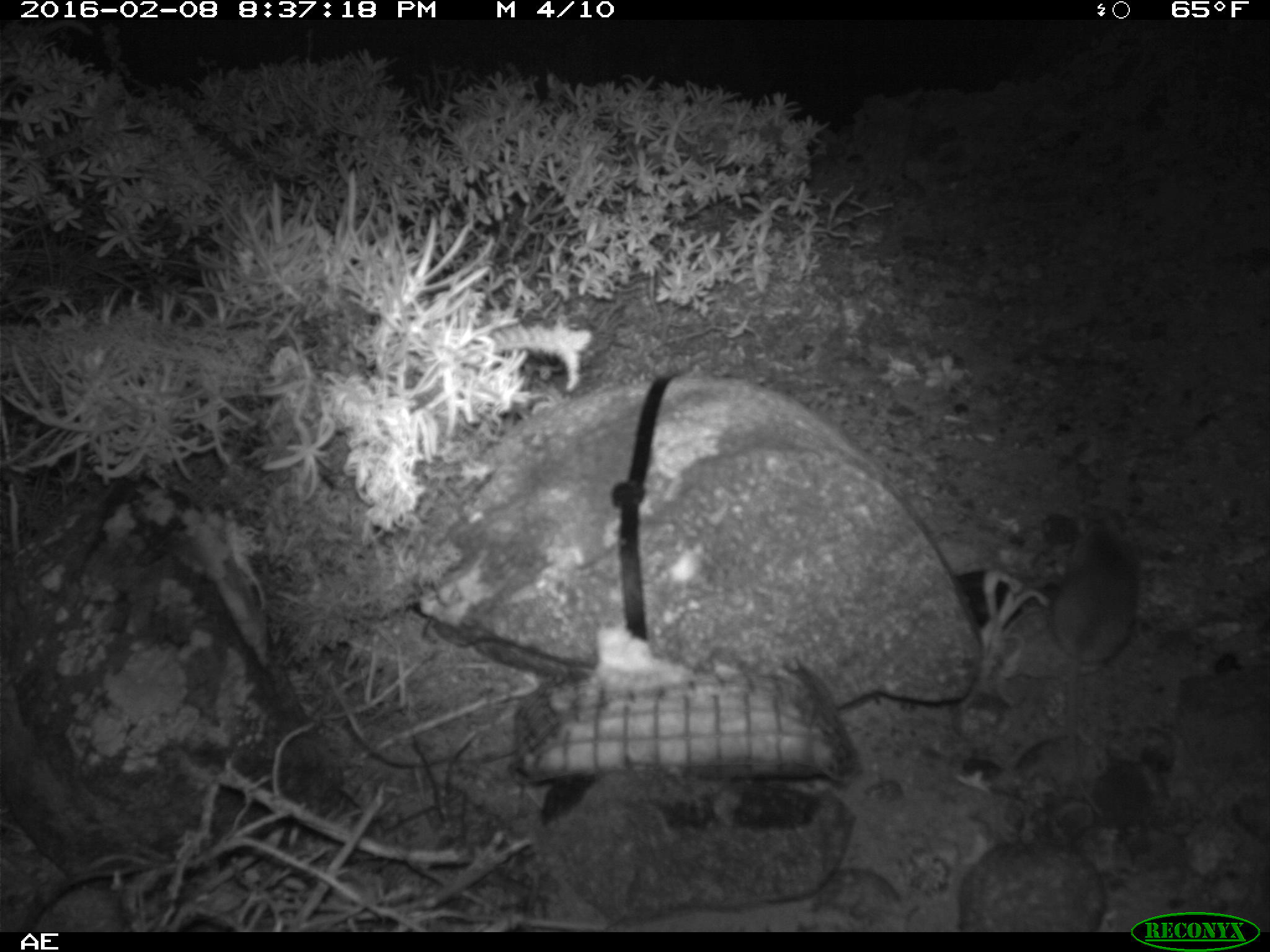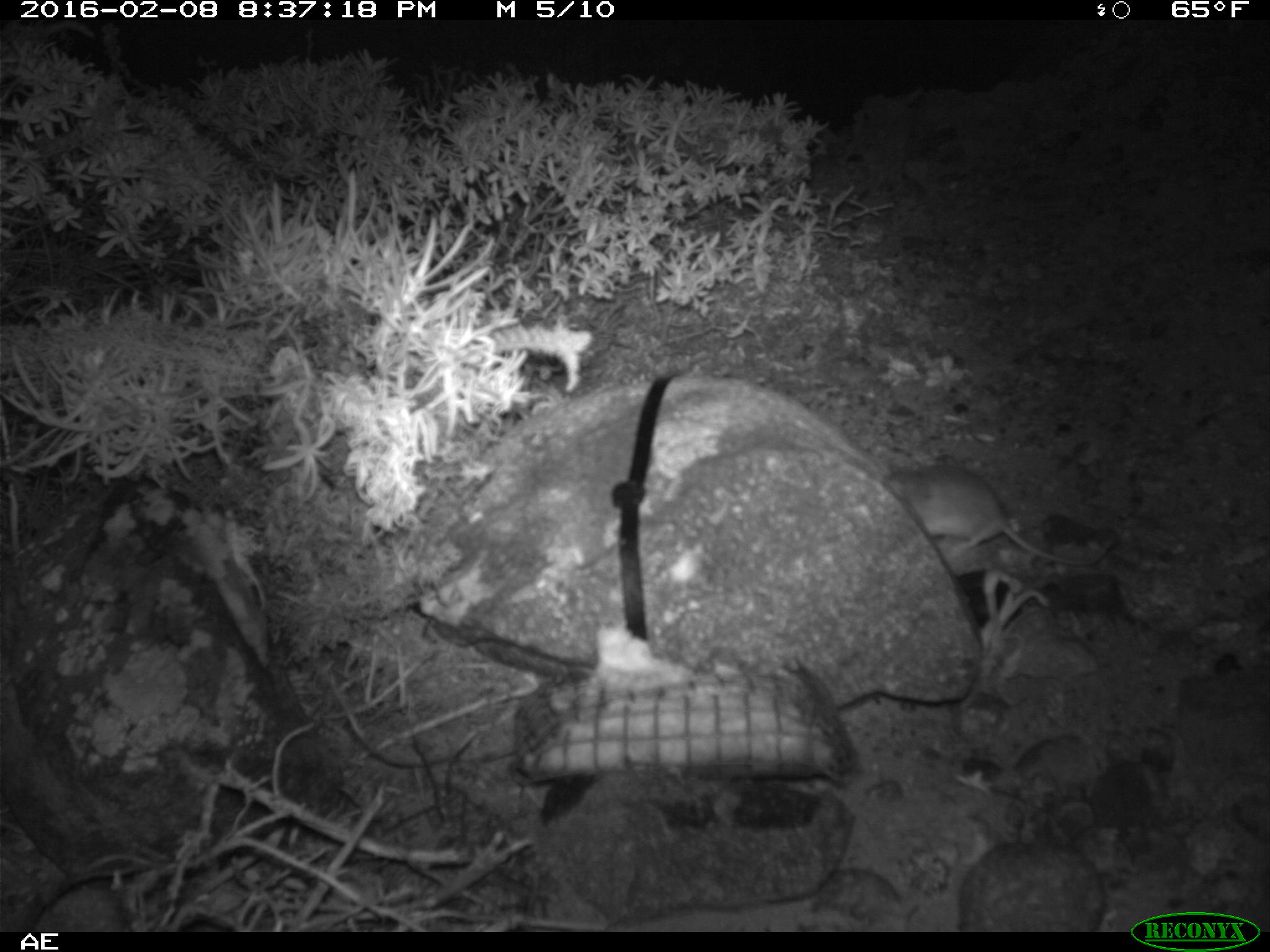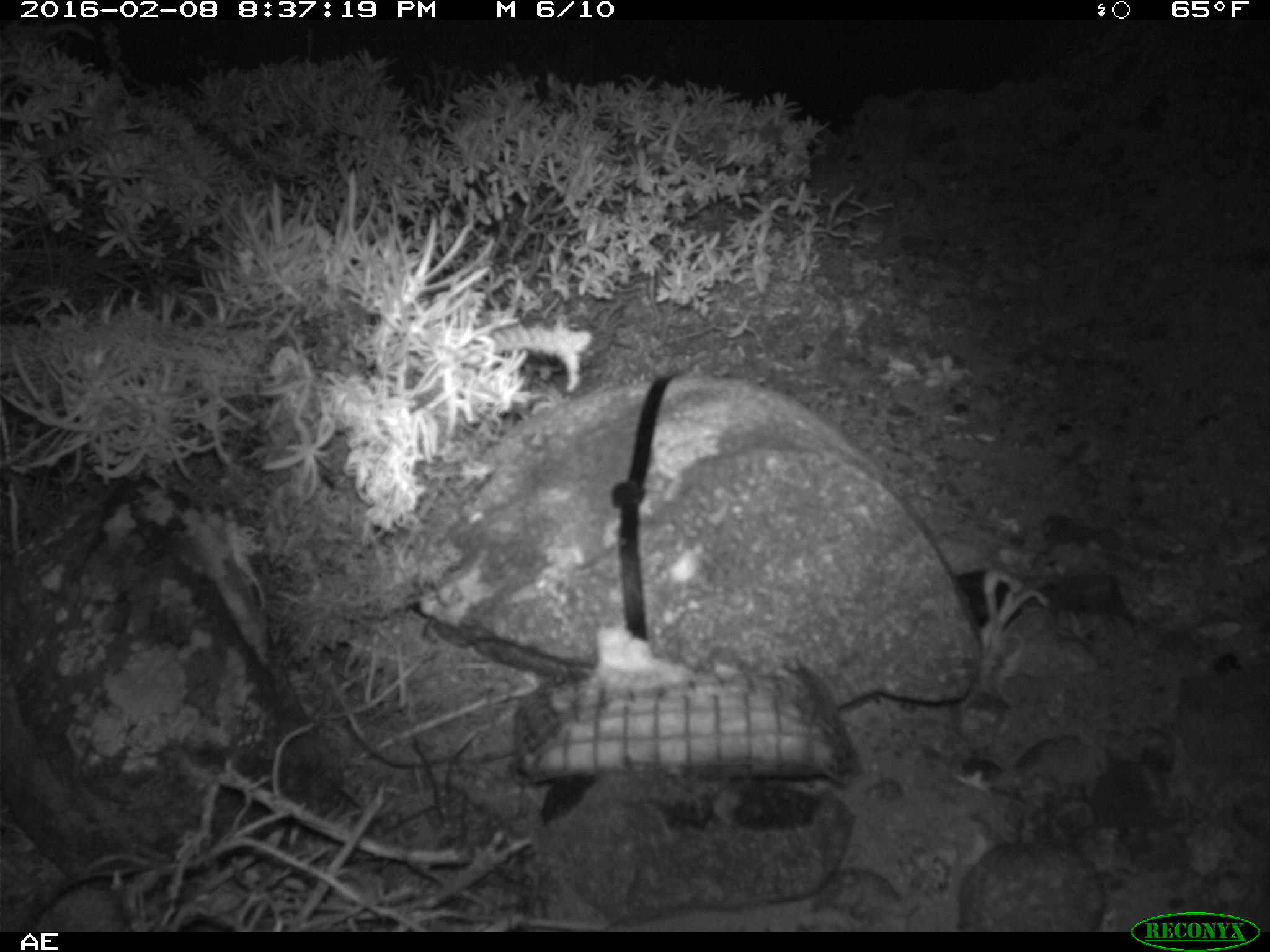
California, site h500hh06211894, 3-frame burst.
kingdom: Animalia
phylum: Chordata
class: Mammalia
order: Rodentia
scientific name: Rodentia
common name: rodent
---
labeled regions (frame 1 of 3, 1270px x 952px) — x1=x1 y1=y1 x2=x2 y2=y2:
rodent: x1=1050 y1=509 x2=1139 y2=818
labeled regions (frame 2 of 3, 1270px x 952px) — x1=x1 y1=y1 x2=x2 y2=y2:
rodent: x1=886 y1=461 x2=1120 y2=568